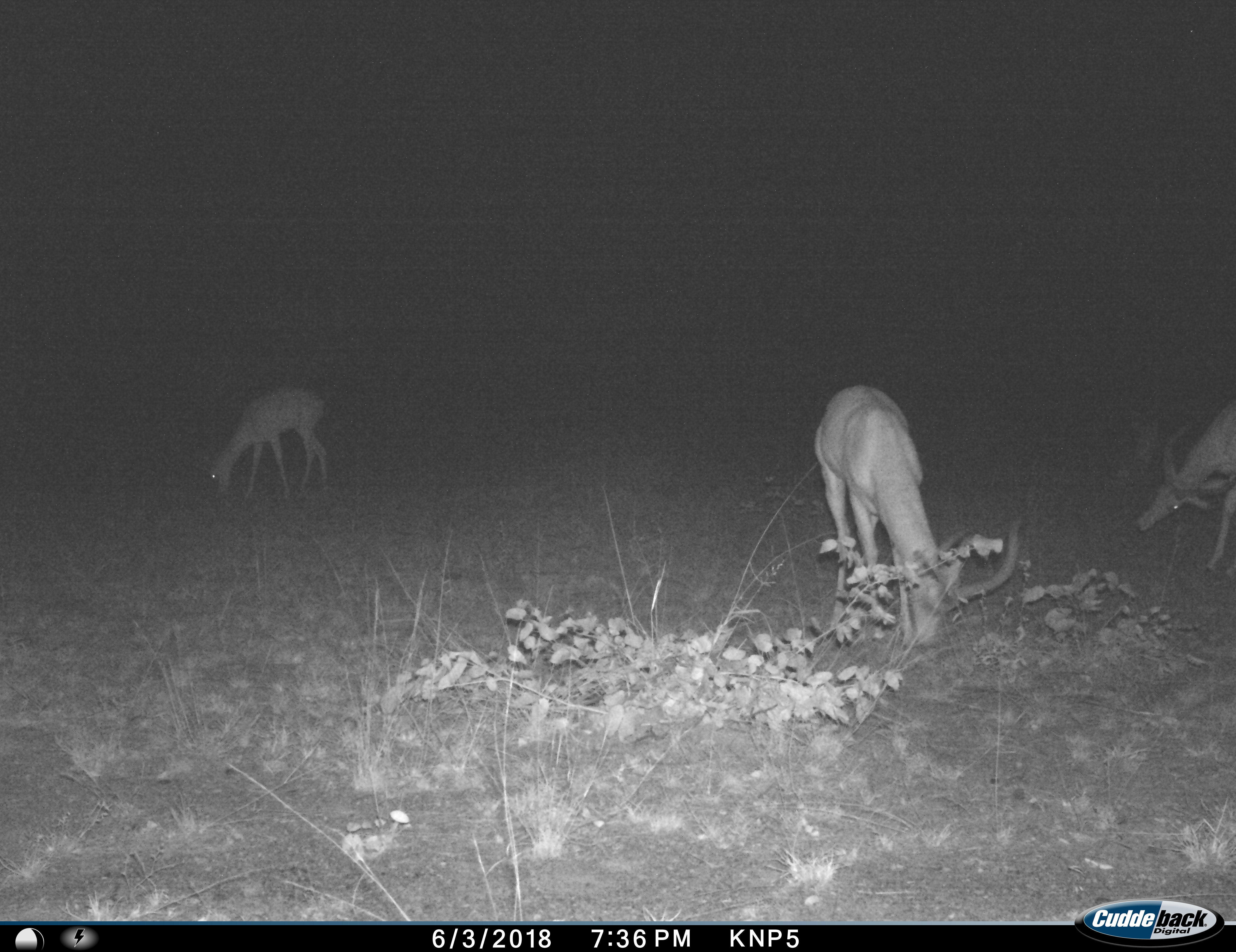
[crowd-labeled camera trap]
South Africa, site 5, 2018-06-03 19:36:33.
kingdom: Animalia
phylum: Chordata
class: Mammalia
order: Artiodactyla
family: Bovidae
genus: Aepyceros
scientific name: Aepyceros melampus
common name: impala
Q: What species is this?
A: Impala (Aepyceros melampus).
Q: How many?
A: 3.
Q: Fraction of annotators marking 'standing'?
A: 33%.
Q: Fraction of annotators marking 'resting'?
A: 0%.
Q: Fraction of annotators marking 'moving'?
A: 11%.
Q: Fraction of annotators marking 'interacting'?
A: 0%.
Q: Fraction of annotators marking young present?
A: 0%.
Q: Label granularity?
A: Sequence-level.